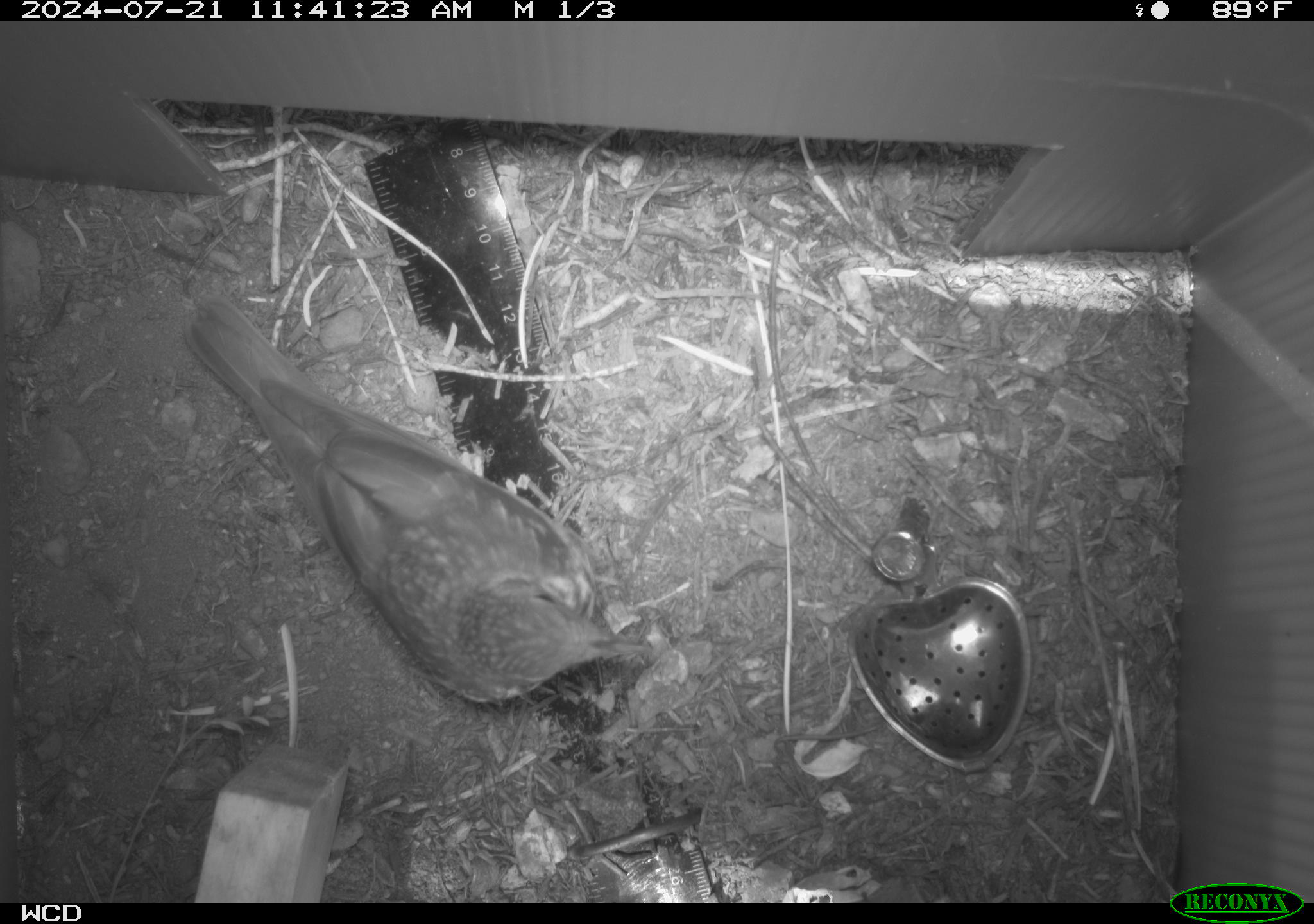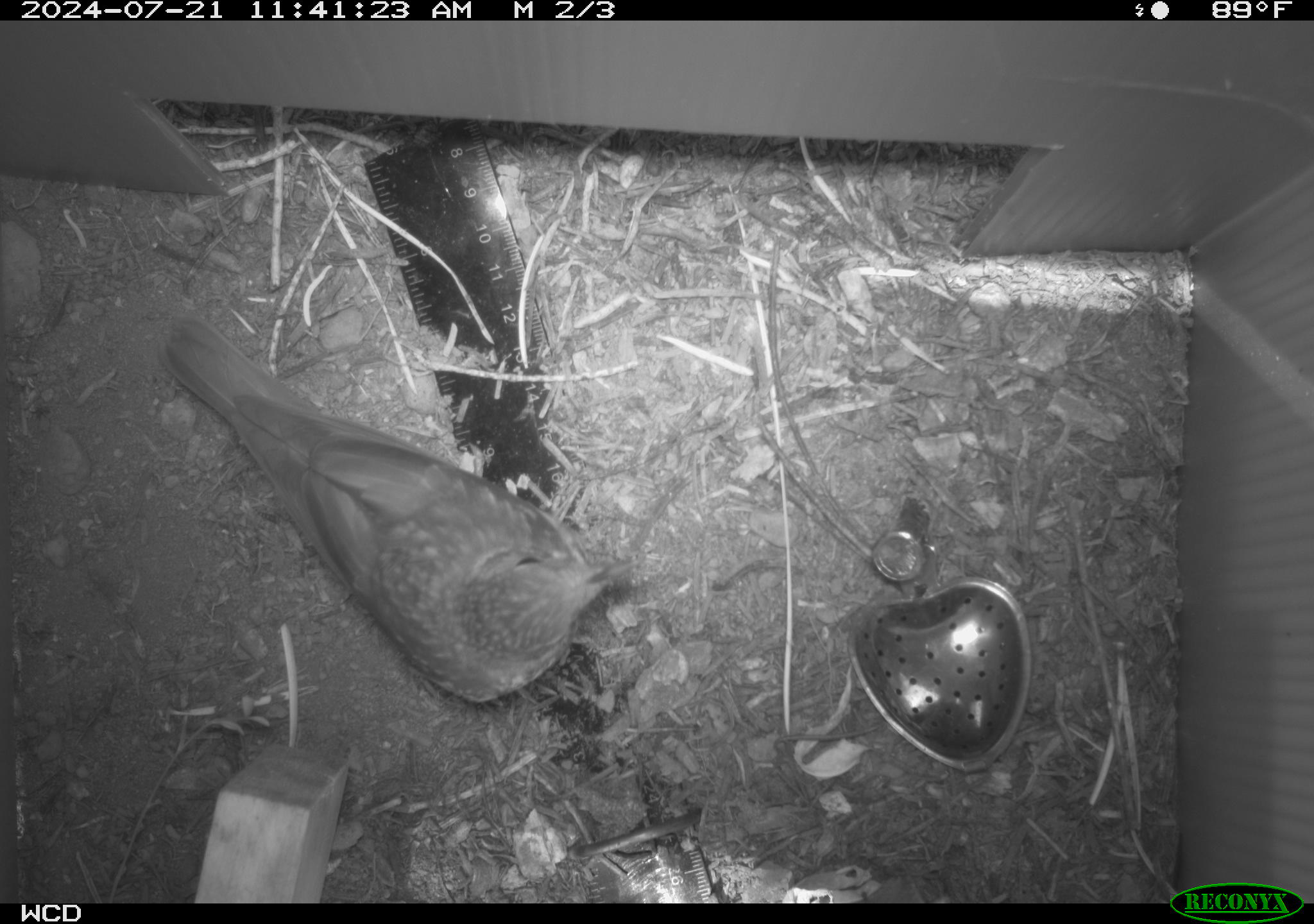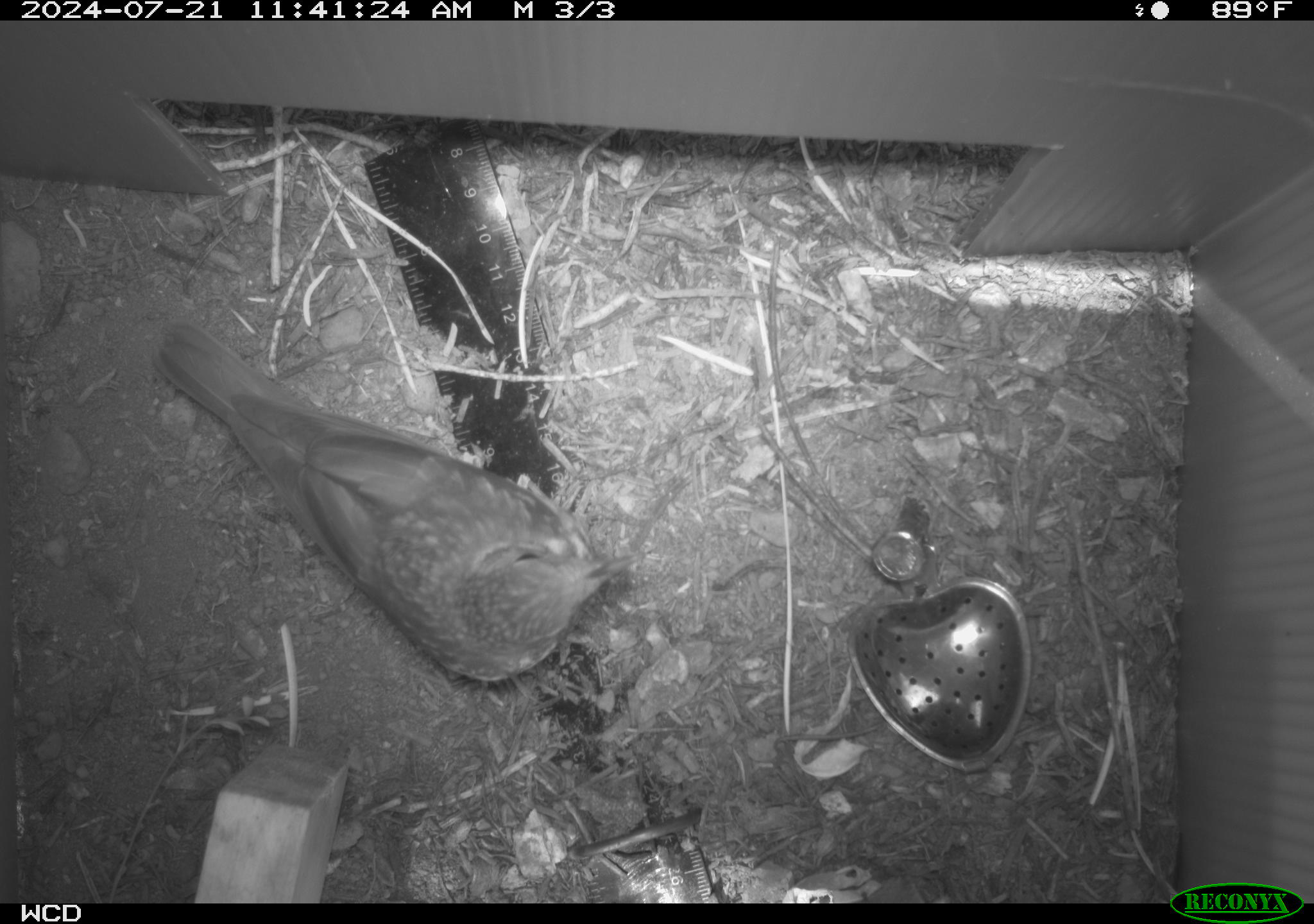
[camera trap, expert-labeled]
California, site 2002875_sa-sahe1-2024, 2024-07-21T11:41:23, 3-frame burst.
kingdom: Animalia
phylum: Chordata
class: Aves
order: Passeriformes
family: Turdidae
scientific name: Turdidae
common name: thrushes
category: turdidae family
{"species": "turdidae family (thrushes) (Turdidae)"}